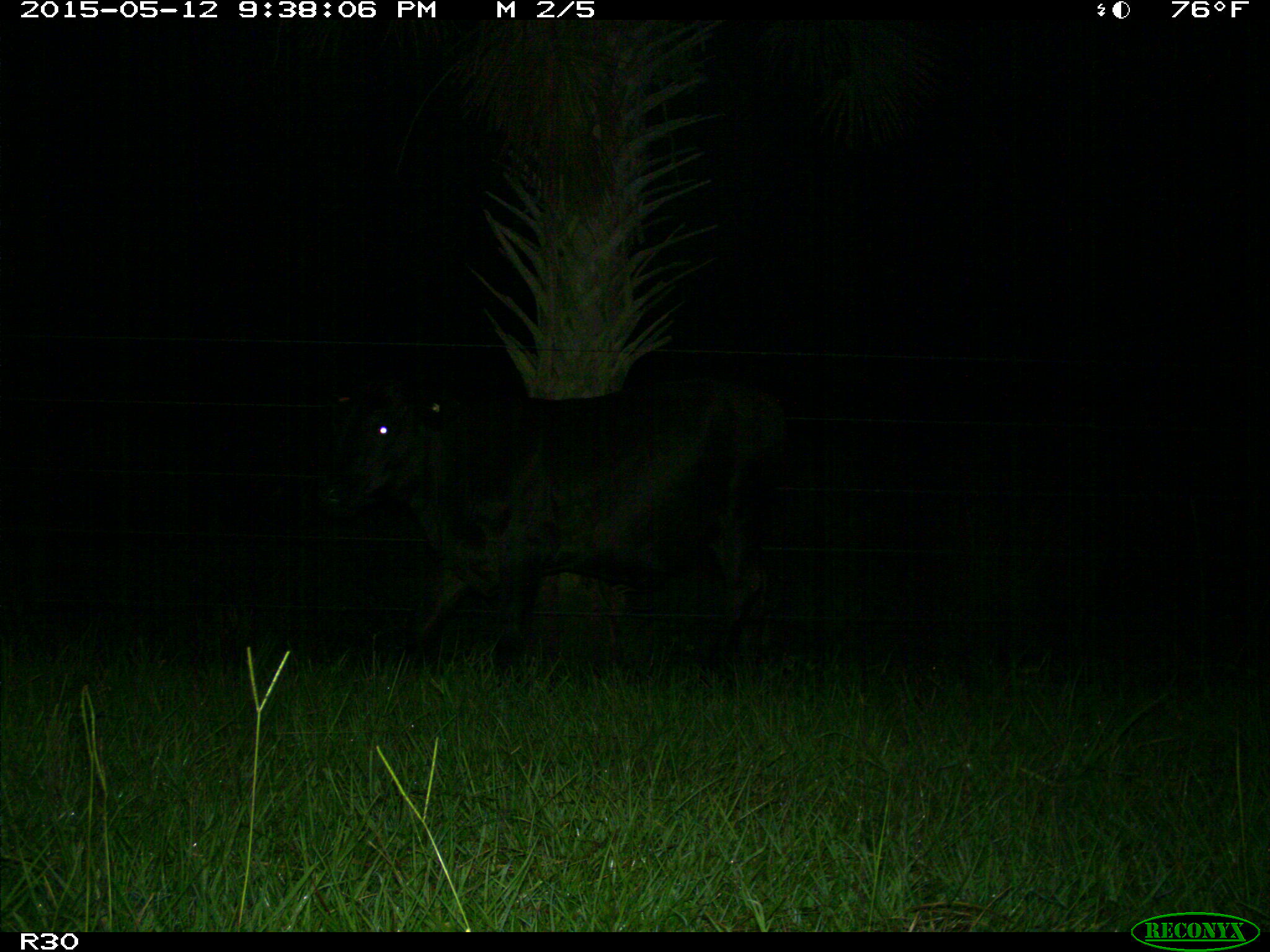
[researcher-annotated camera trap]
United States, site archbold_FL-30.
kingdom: Animalia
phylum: Chordata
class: Mammalia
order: Artiodactyla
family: Bovidae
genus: Bos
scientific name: Bos taurus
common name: domestic cow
Bos taurus (domestic cow).